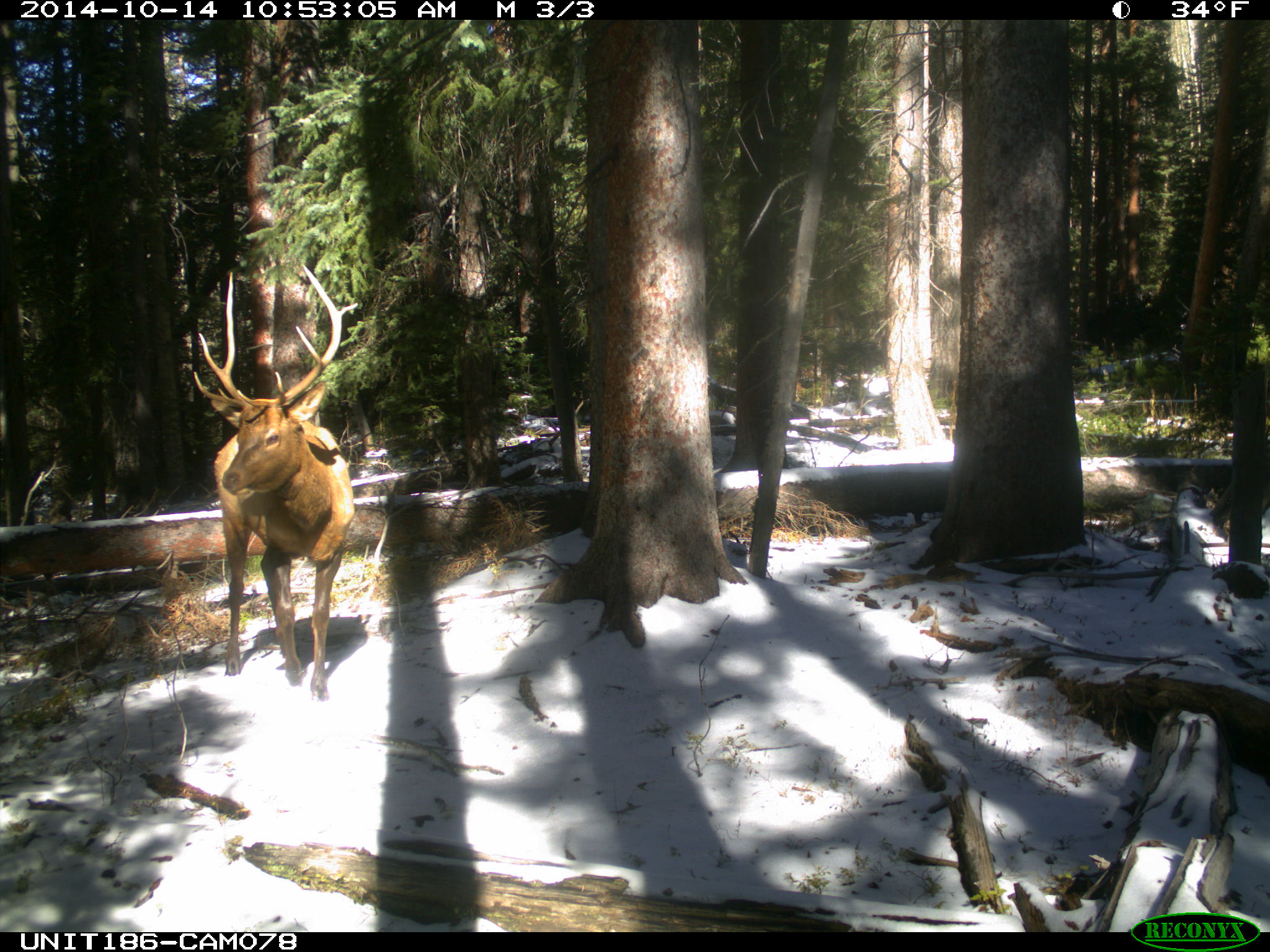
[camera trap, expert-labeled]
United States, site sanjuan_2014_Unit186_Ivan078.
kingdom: Animalia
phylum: Chordata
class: Mammalia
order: Artiodactyla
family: Cervidae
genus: Cervus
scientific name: Cervus elaphus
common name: red deer